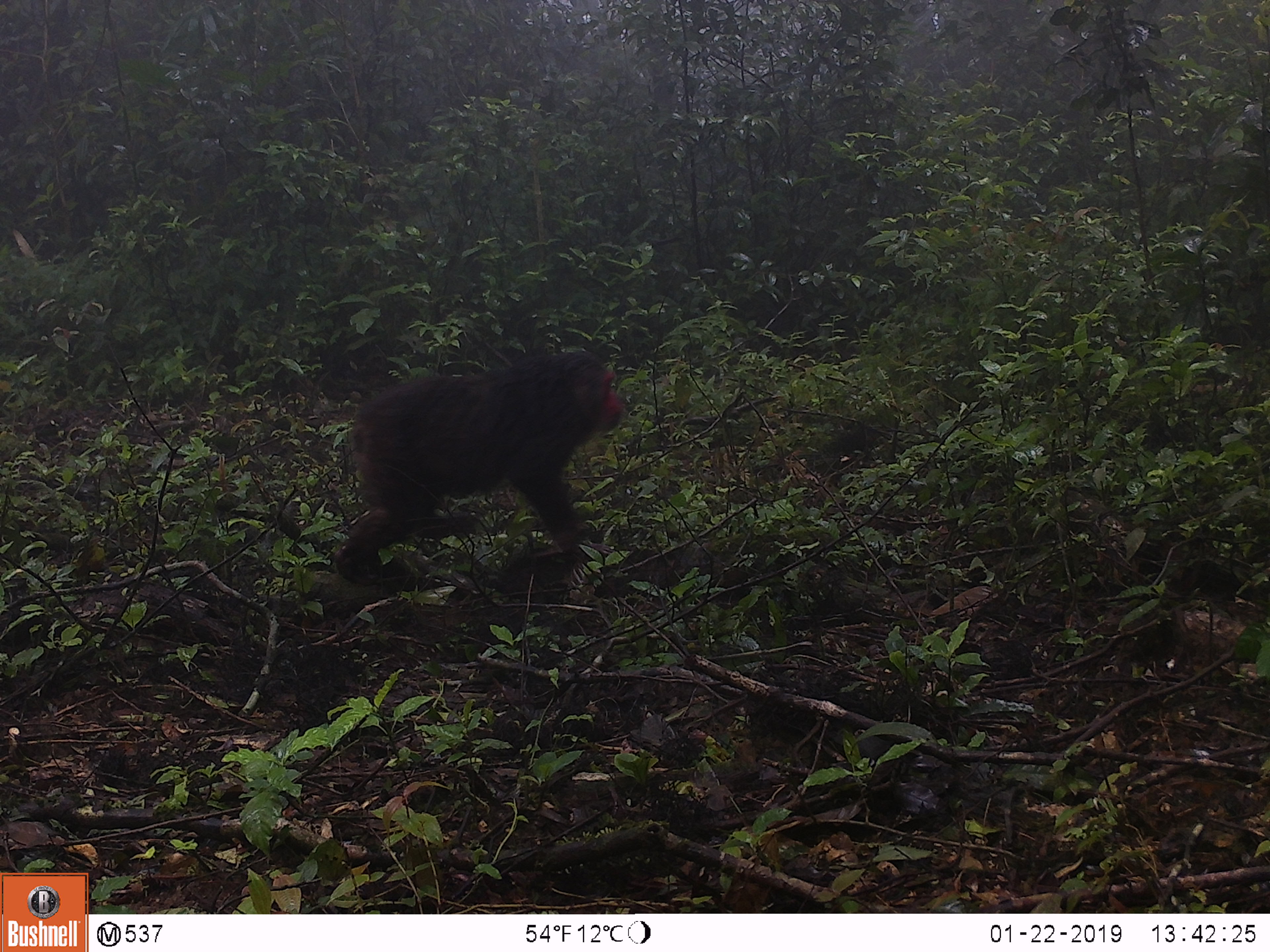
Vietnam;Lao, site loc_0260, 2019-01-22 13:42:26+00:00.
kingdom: Animalia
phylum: Chordata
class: Mammalia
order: Primates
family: Cercopithecidae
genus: Macaca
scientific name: Macaca arctoides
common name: stump-tailed macaque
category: stump tailed macaque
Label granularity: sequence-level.